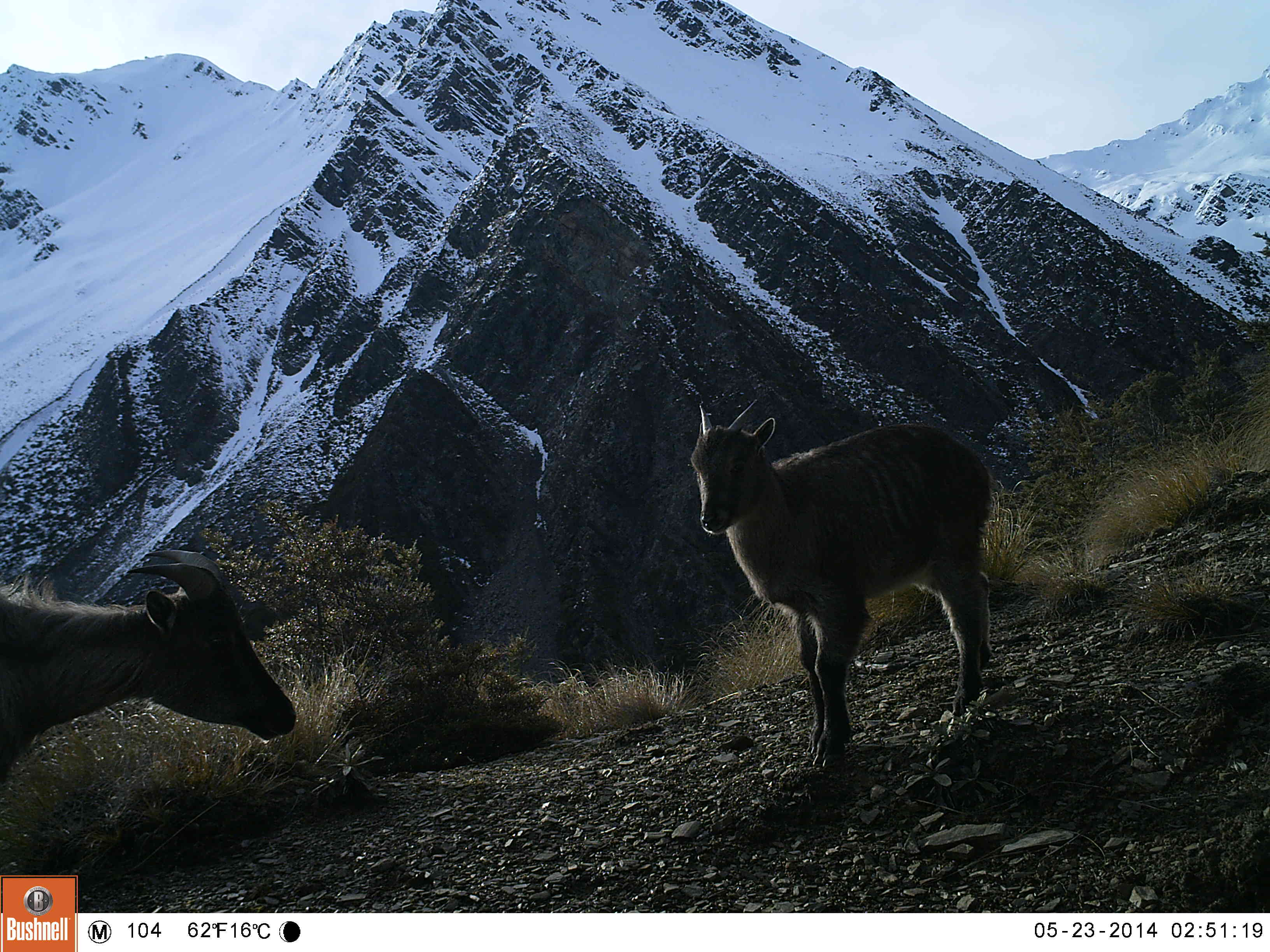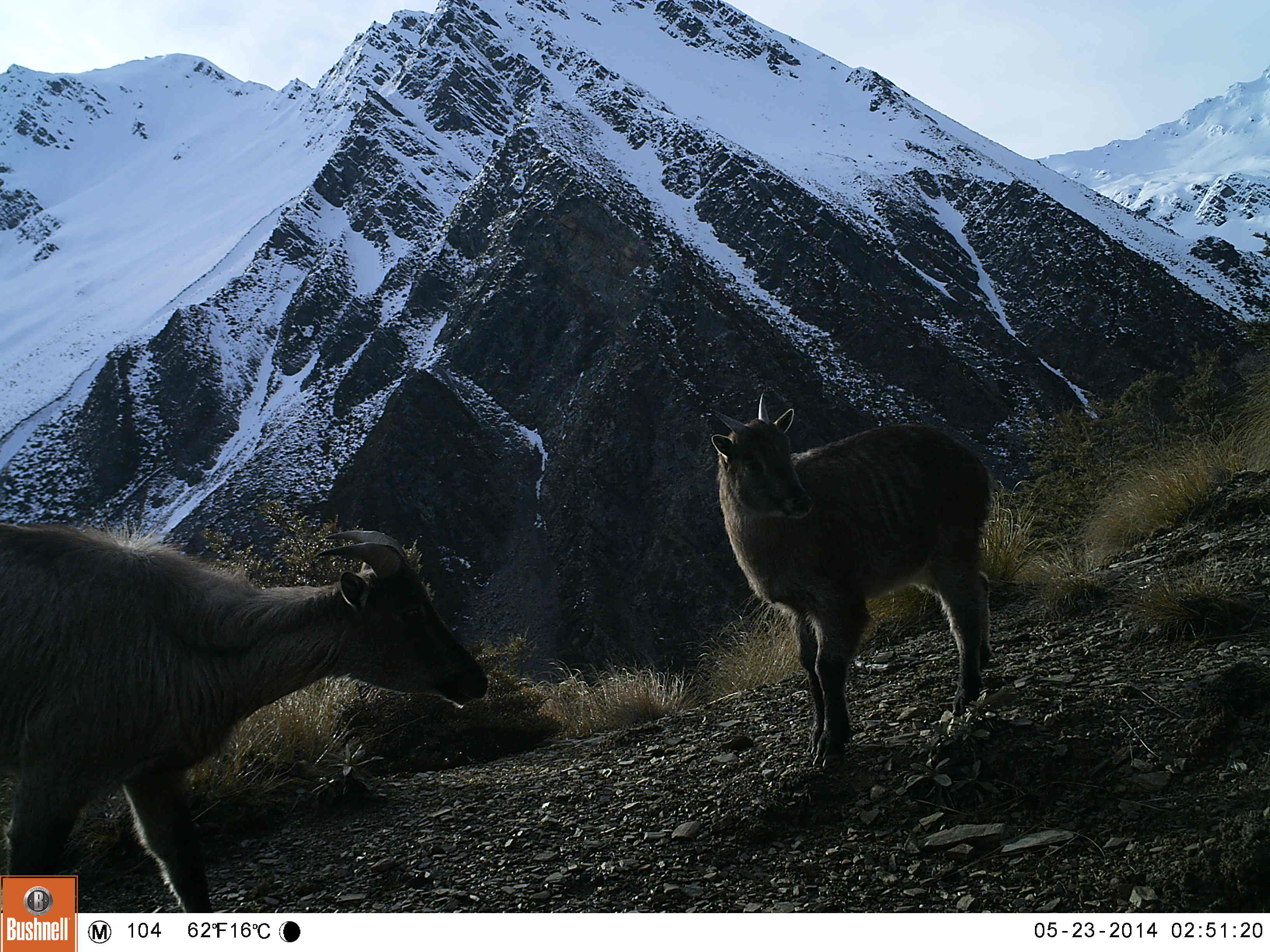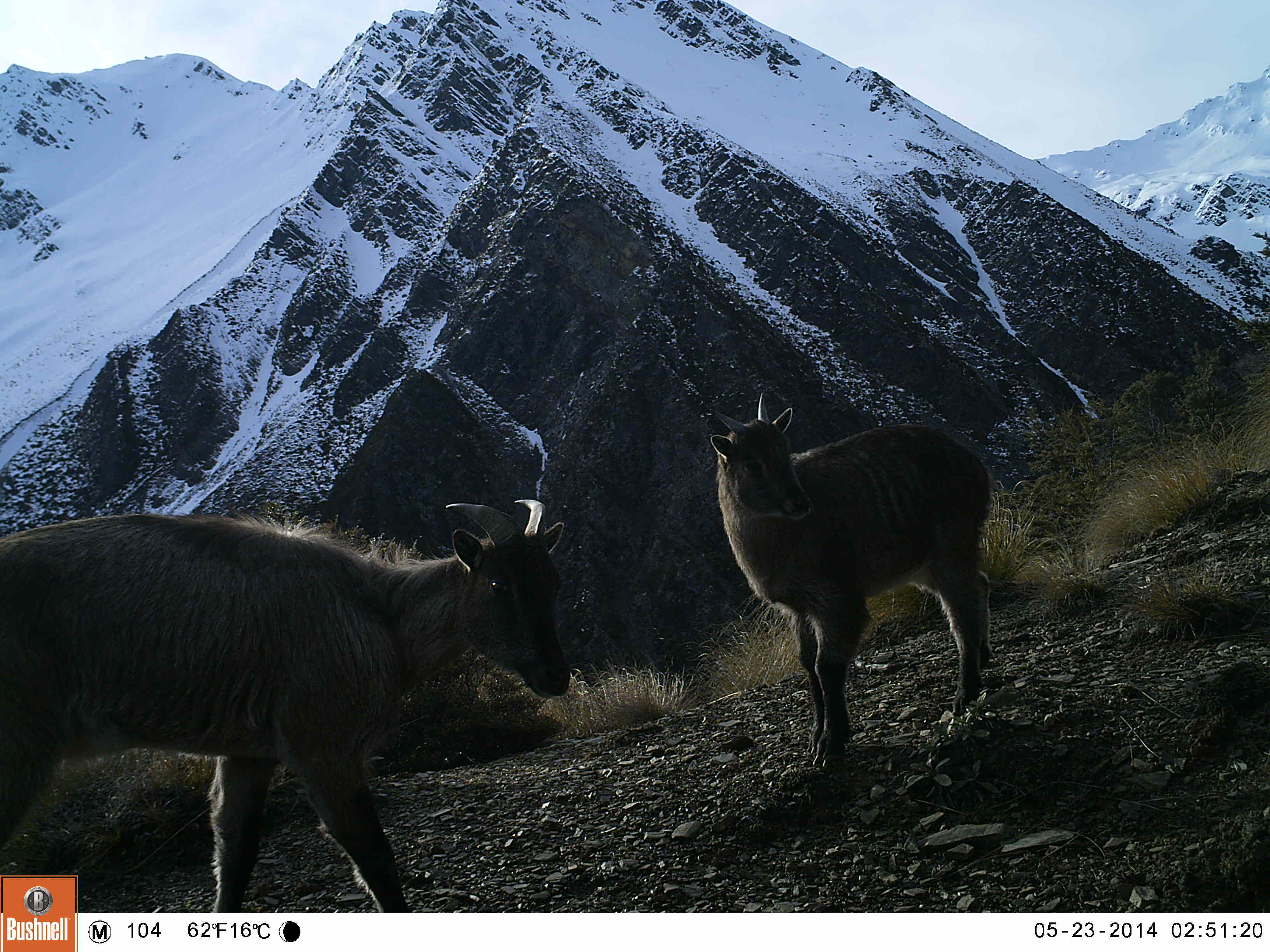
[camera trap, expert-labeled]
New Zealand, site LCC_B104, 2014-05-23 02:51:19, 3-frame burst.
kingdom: Animalia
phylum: Chordata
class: Mammalia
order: Artiodactyla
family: Bovidae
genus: Nilgiritragus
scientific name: Nilgiritragus hylocrius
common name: tahr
Tahr (Nilgiritragus hylocrius).